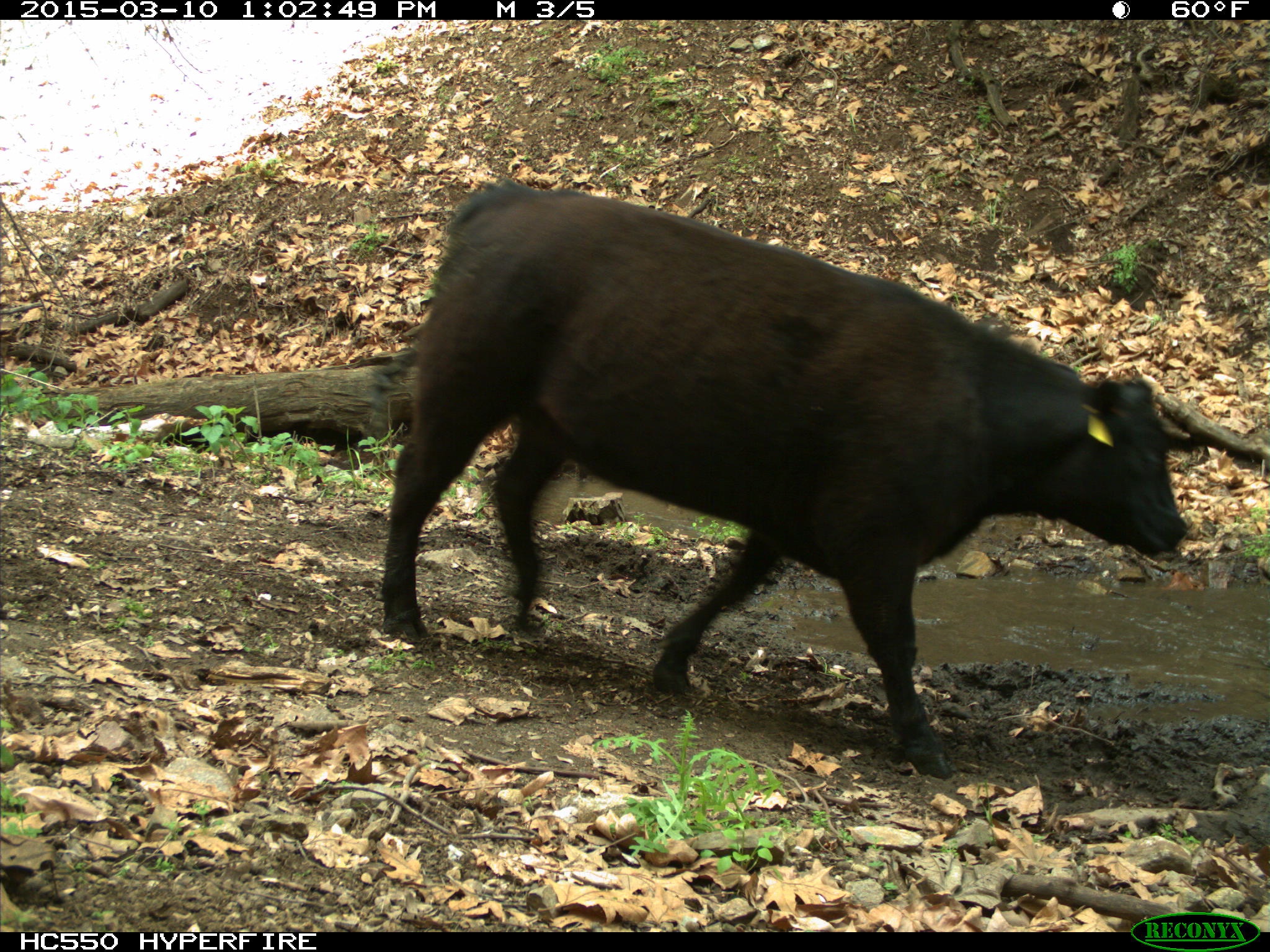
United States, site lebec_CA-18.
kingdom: Animalia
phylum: Chordata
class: Mammalia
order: Artiodactyla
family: Bovidae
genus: Bos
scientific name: Bos taurus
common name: domestic cow